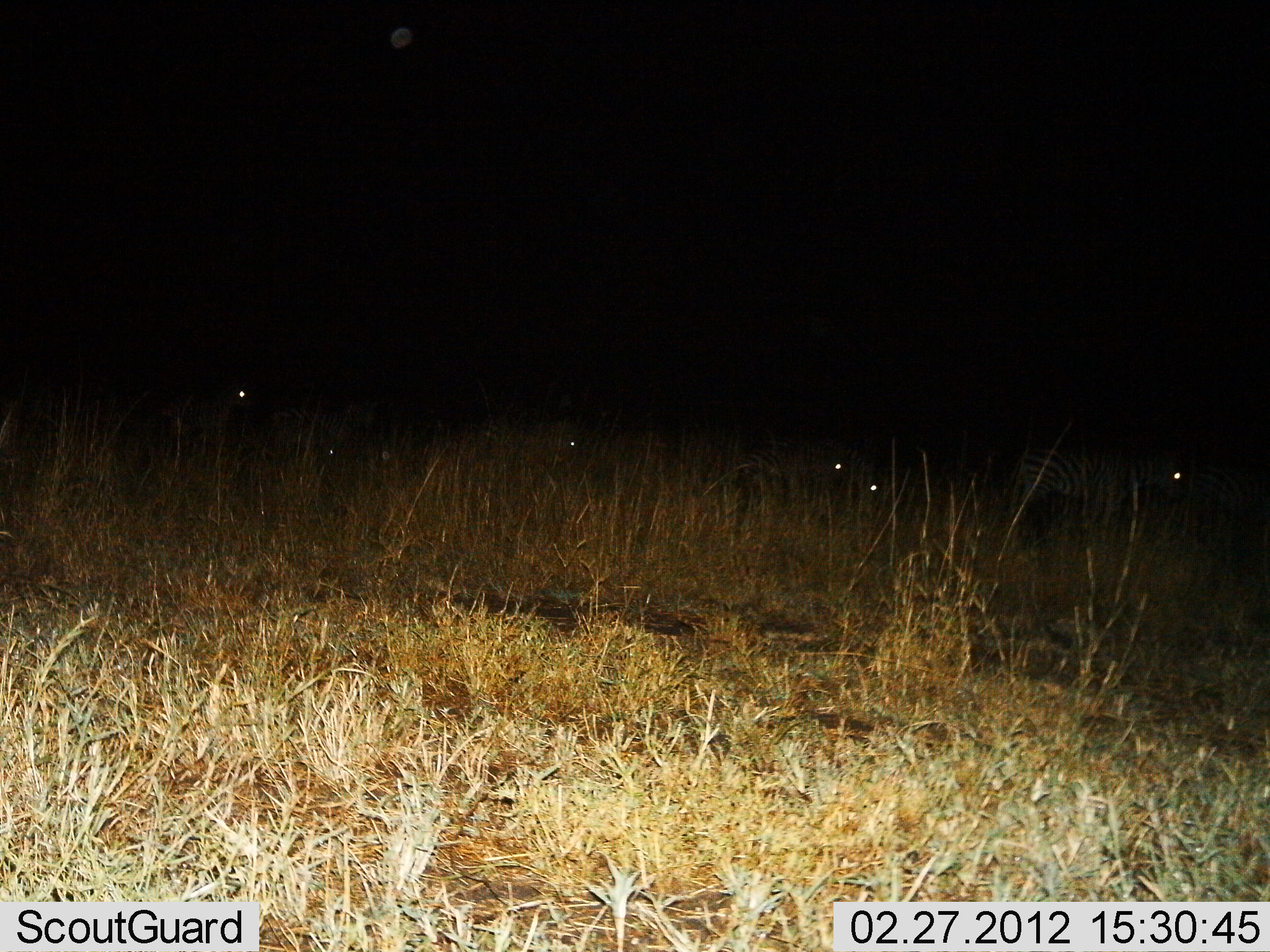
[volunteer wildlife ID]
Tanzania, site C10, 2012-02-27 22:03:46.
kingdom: Animalia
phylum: Chordata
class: Mammalia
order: Perissodactyla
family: Equidae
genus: Equus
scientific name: Equus quagga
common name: plains zebra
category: zebra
Zebra (plains zebra) (Equus quagga), count 6. Behavior (volunteer vote fractions): standing 67%, resting 0%, moving 40%, interacting 0%. Young present (vote fraction): 0%. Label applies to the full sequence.